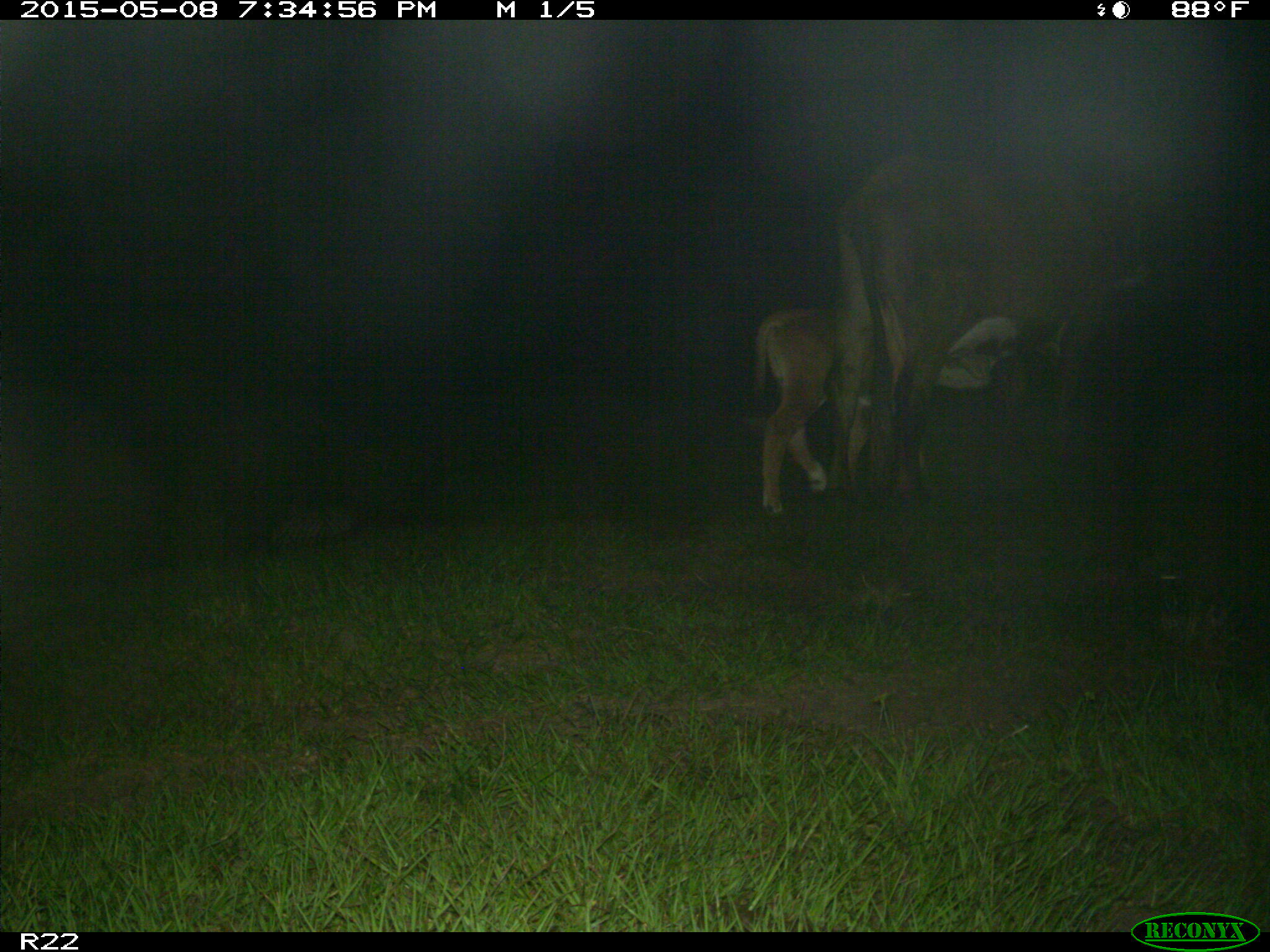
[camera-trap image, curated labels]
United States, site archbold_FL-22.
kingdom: Animalia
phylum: Chordata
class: Mammalia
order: Artiodactyla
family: Bovidae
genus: Bos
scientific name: Bos taurus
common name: domestic cow